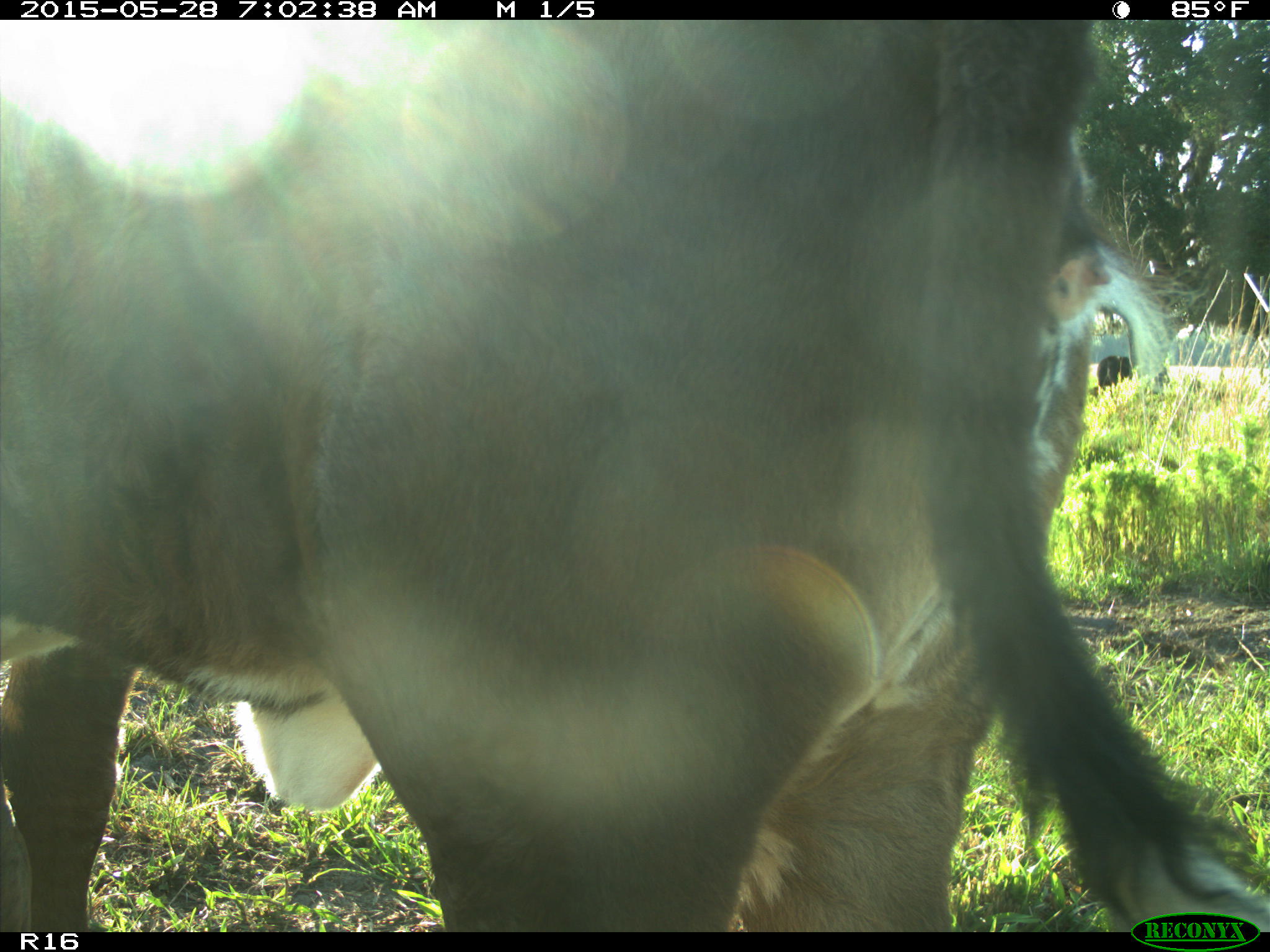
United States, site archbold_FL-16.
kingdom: Animalia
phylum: Chordata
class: Mammalia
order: Artiodactyla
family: Bovidae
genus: Bos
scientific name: Bos taurus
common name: domestic cow